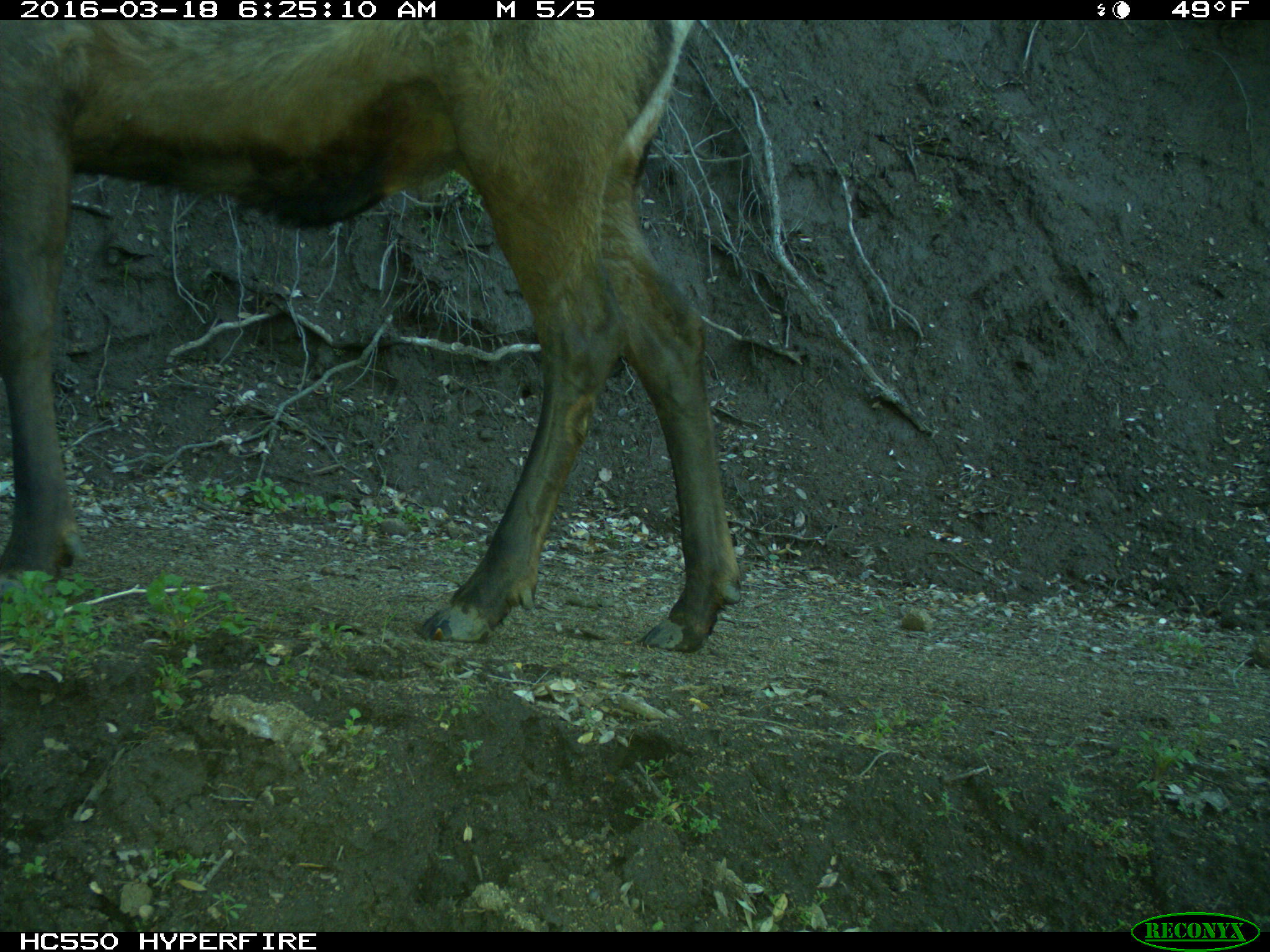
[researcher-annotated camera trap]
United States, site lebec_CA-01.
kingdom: Animalia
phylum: Chordata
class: Mammalia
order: Artiodactyla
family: Cervidae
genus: Cervus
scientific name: Cervus canadensis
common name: elk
Cervus canadensis (elk).